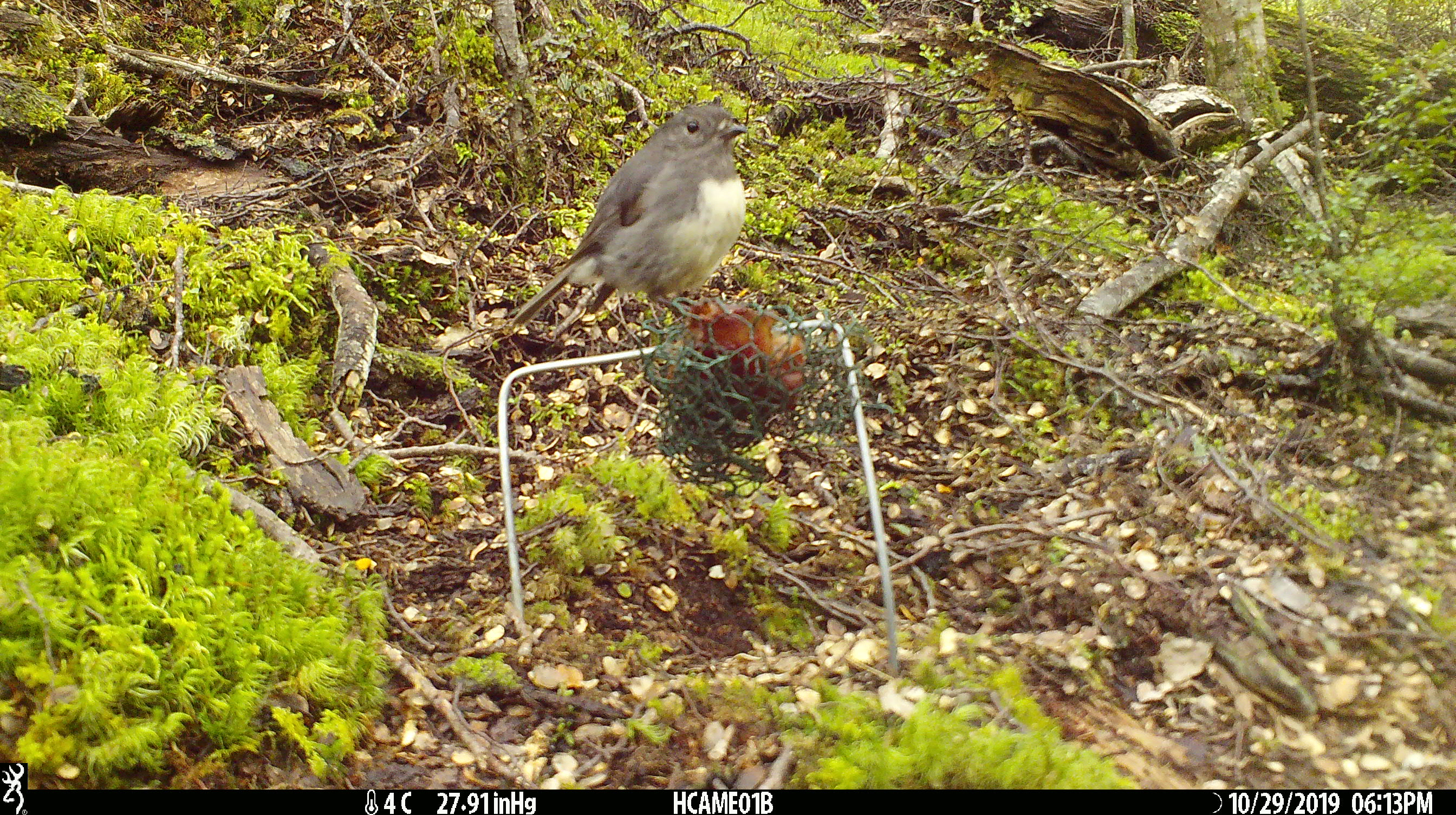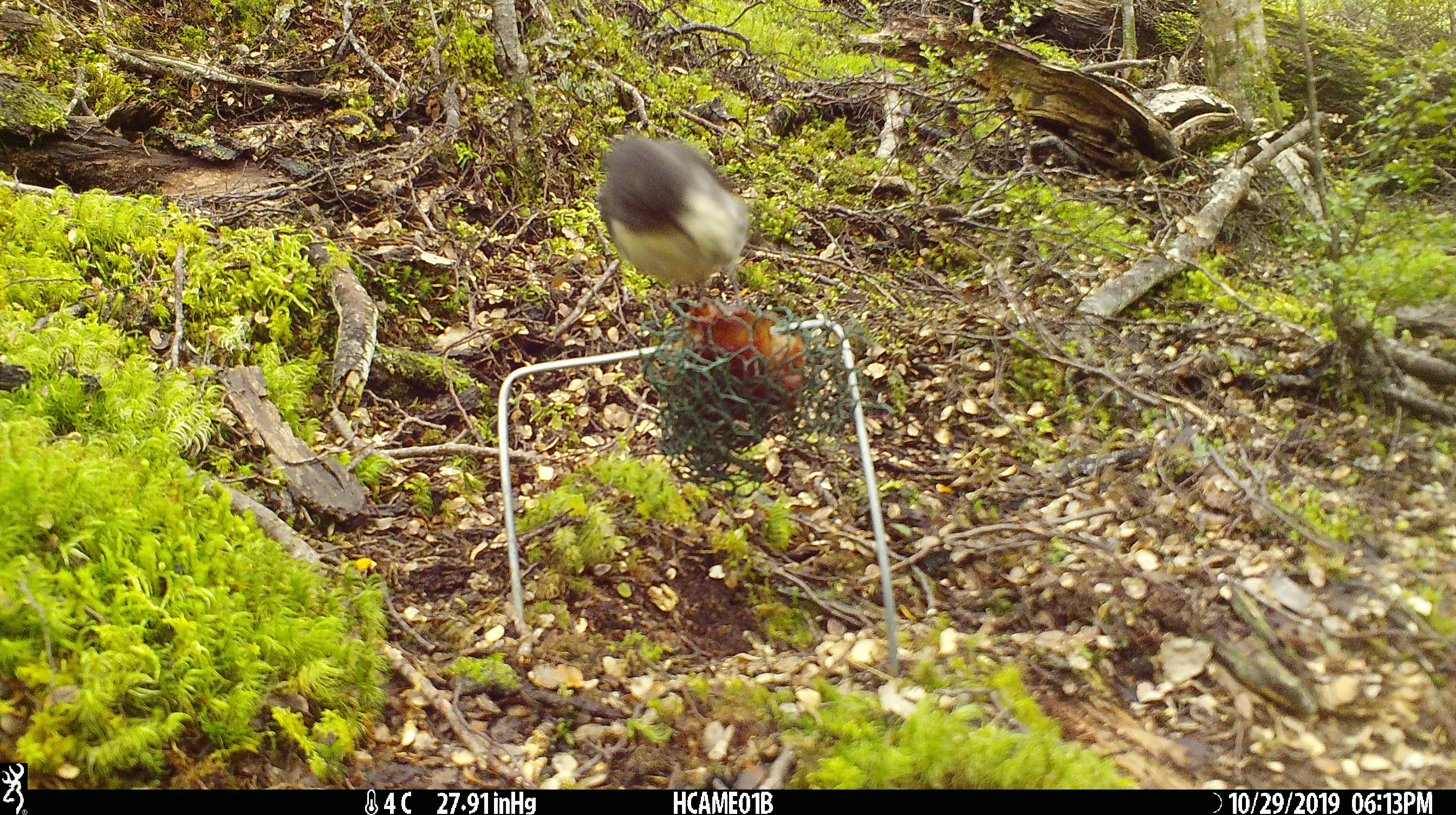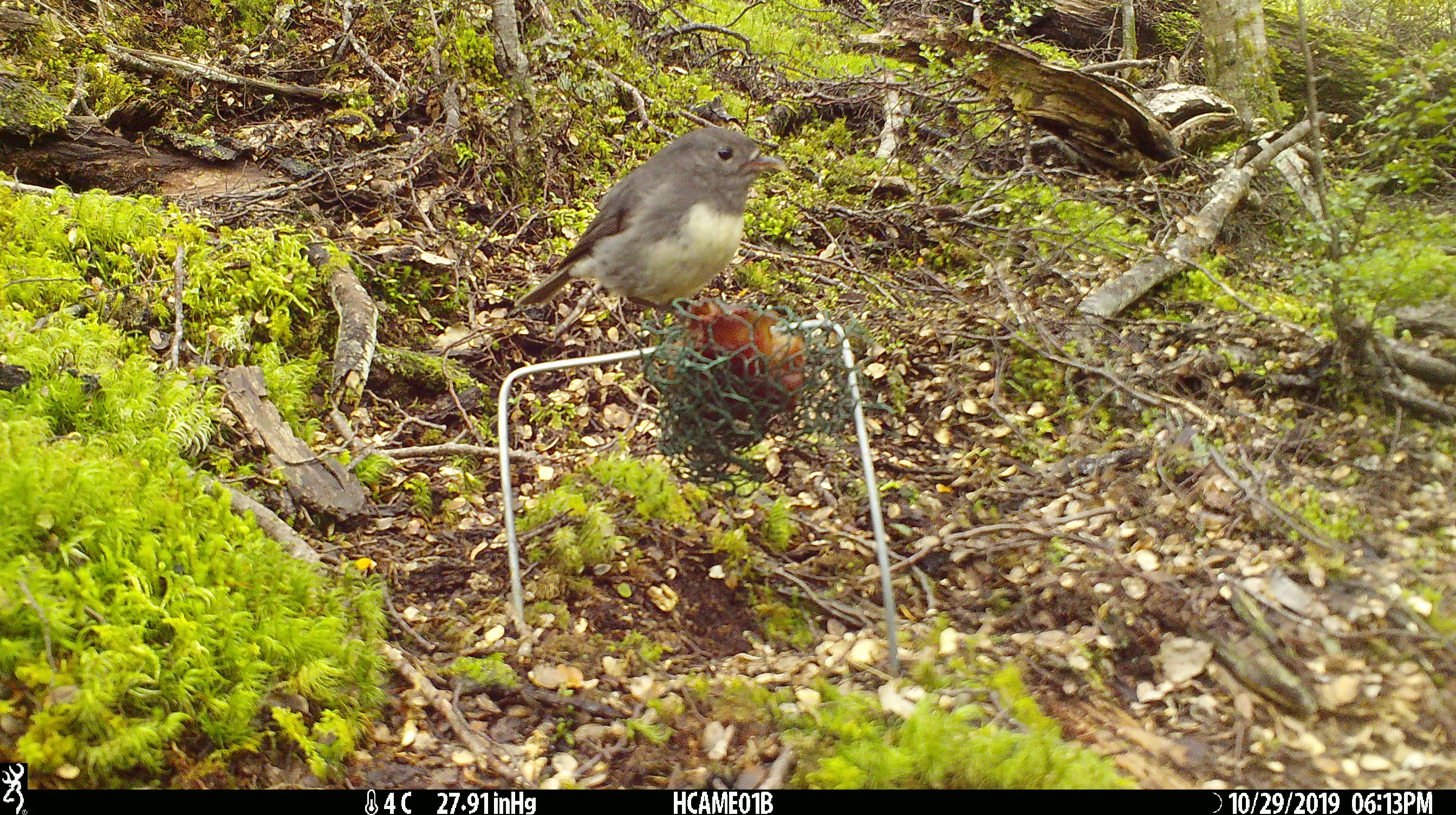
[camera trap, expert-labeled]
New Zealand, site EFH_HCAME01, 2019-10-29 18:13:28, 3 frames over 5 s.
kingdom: Animalia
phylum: Chordata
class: Aves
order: Passeriformes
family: Petroicidae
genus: Petroica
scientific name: Petroica australis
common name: new zealand robin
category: robin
Robin (new zealand robin) (Petroica australis).